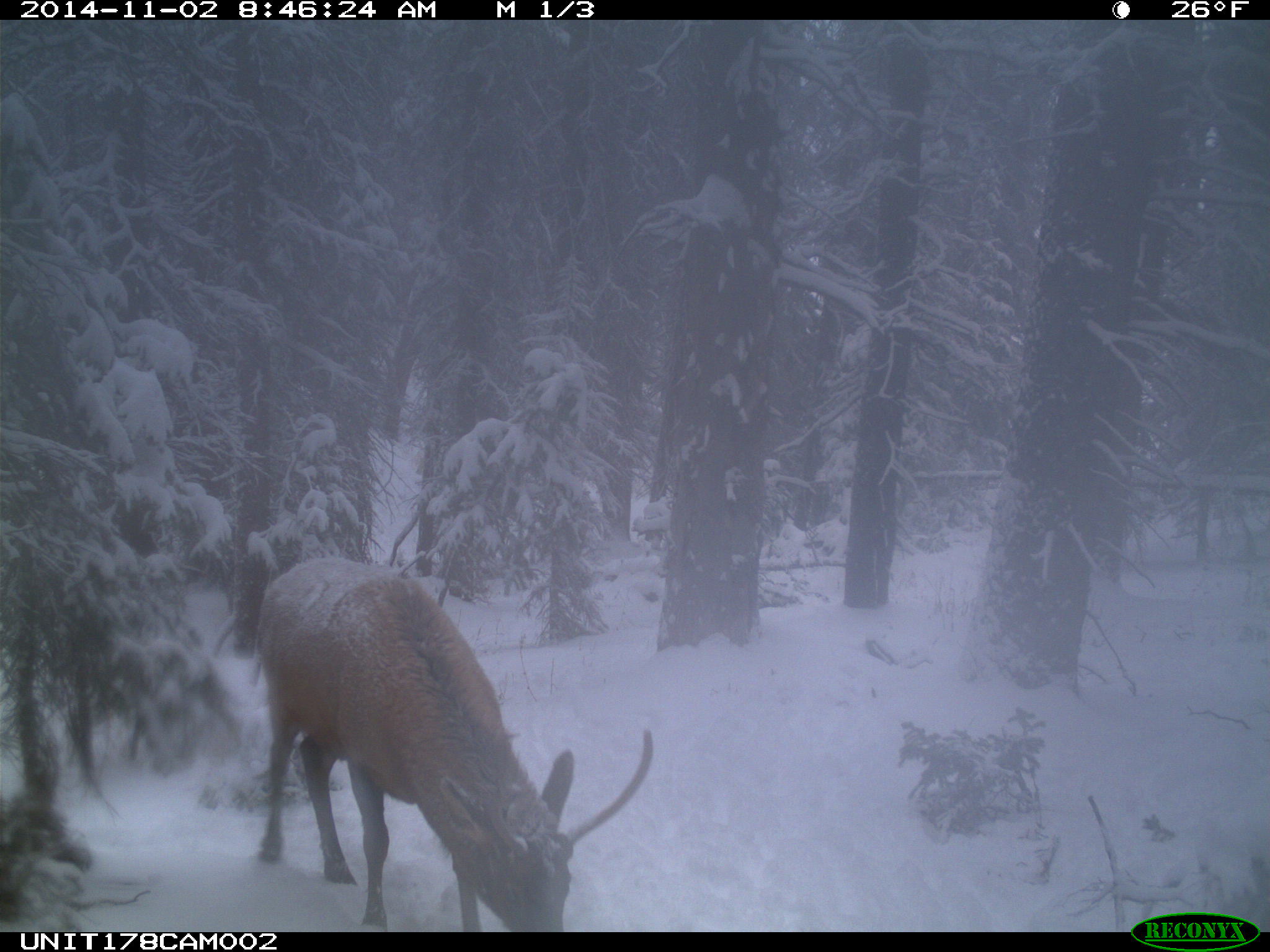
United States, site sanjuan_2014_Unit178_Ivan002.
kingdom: Animalia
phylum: Chordata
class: Mammalia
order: Artiodactyla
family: Cervidae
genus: Cervus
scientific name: Cervus elaphus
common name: red deer